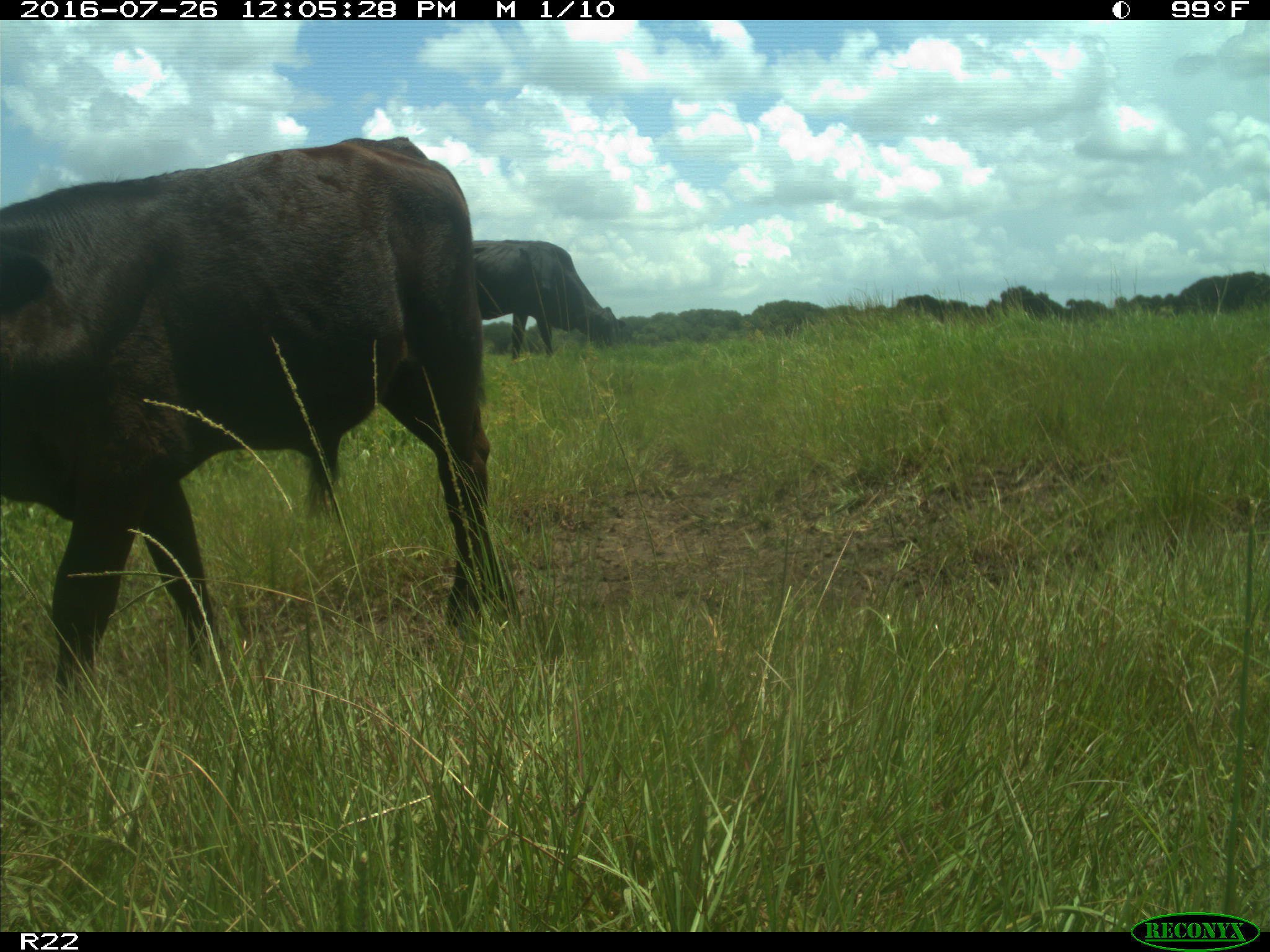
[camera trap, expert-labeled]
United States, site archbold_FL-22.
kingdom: Animalia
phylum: Chordata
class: Mammalia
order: Artiodactyla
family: Bovidae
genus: Bos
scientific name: Bos taurus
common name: domestic cow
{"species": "Bos taurus (domestic cow)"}